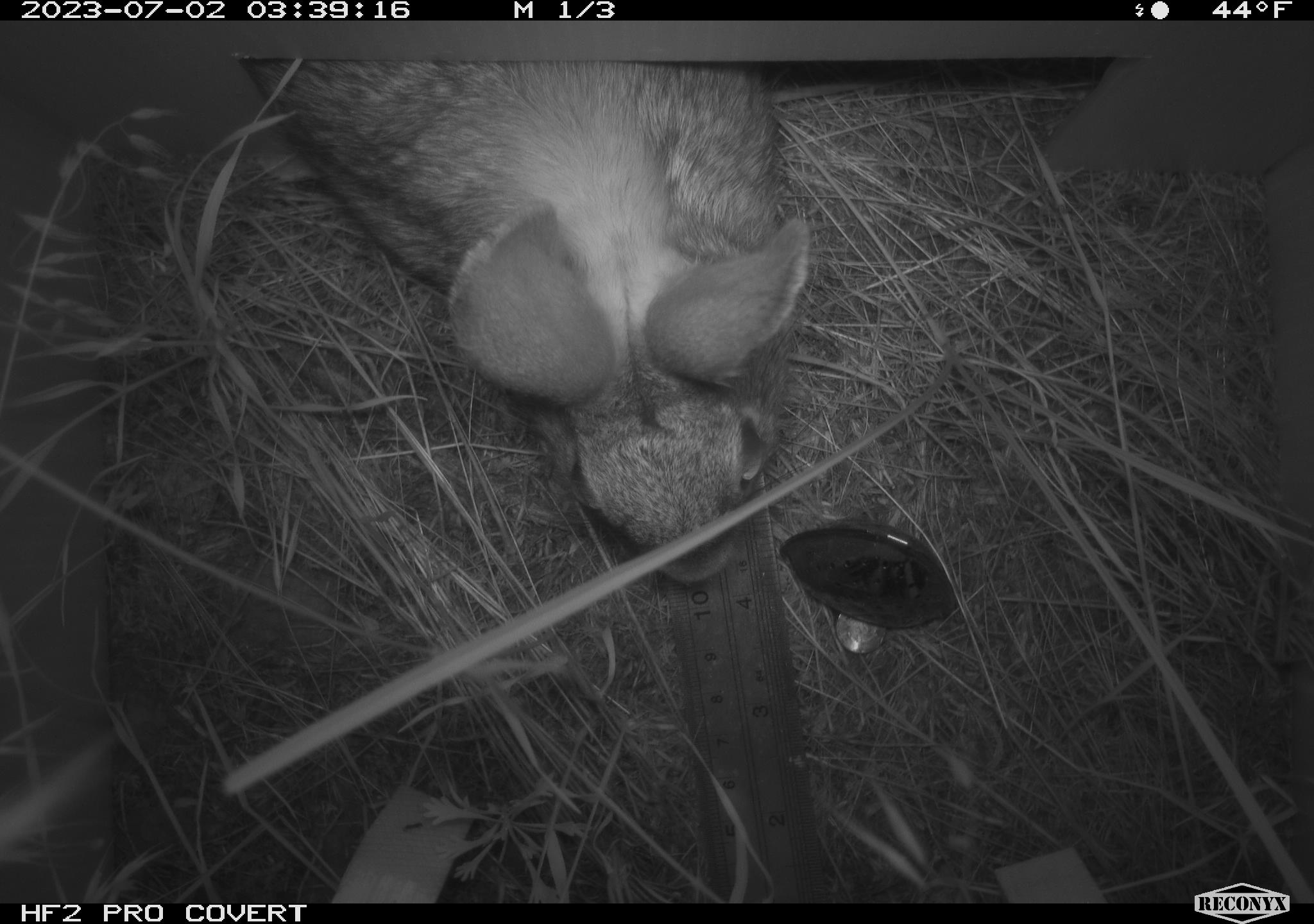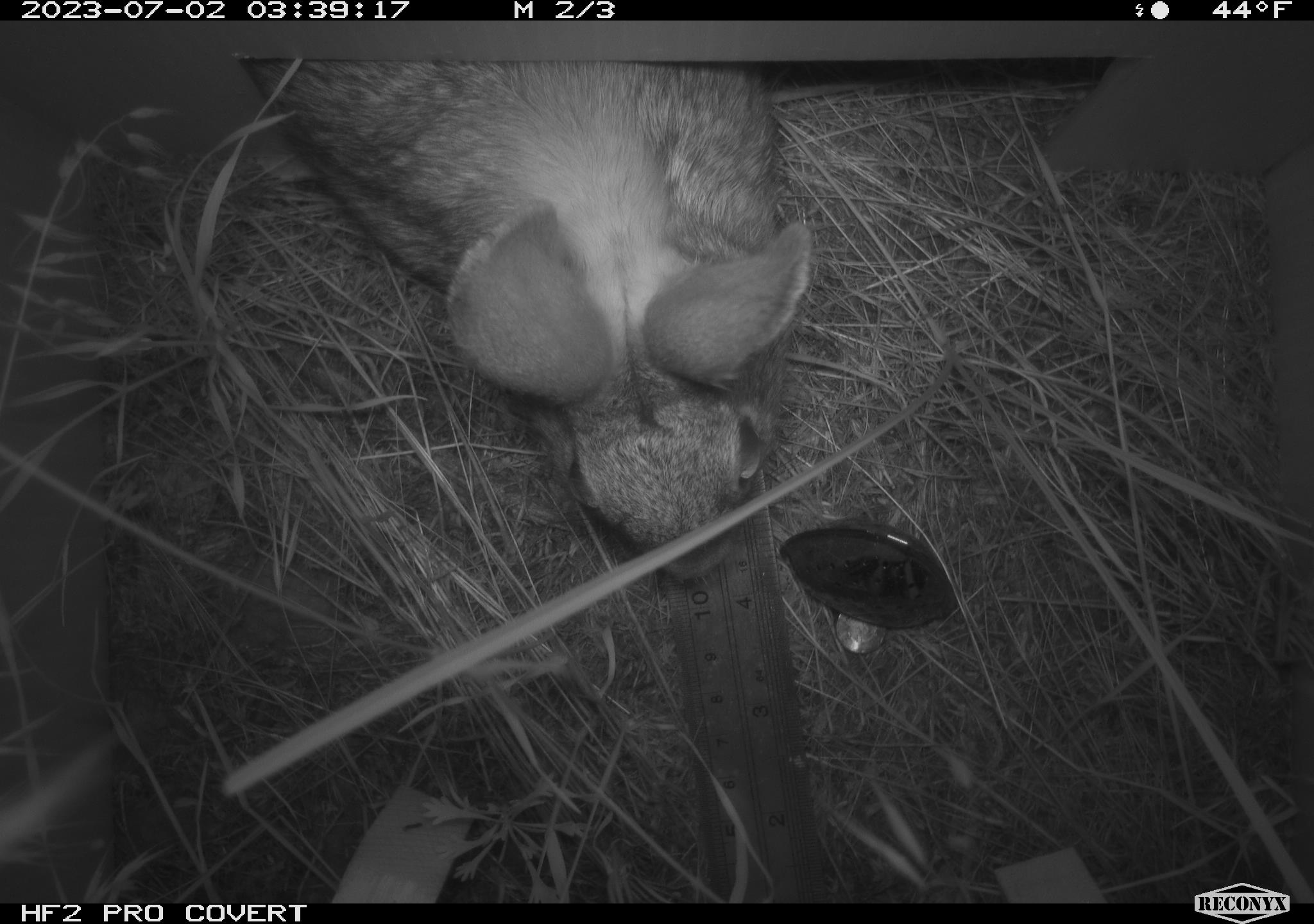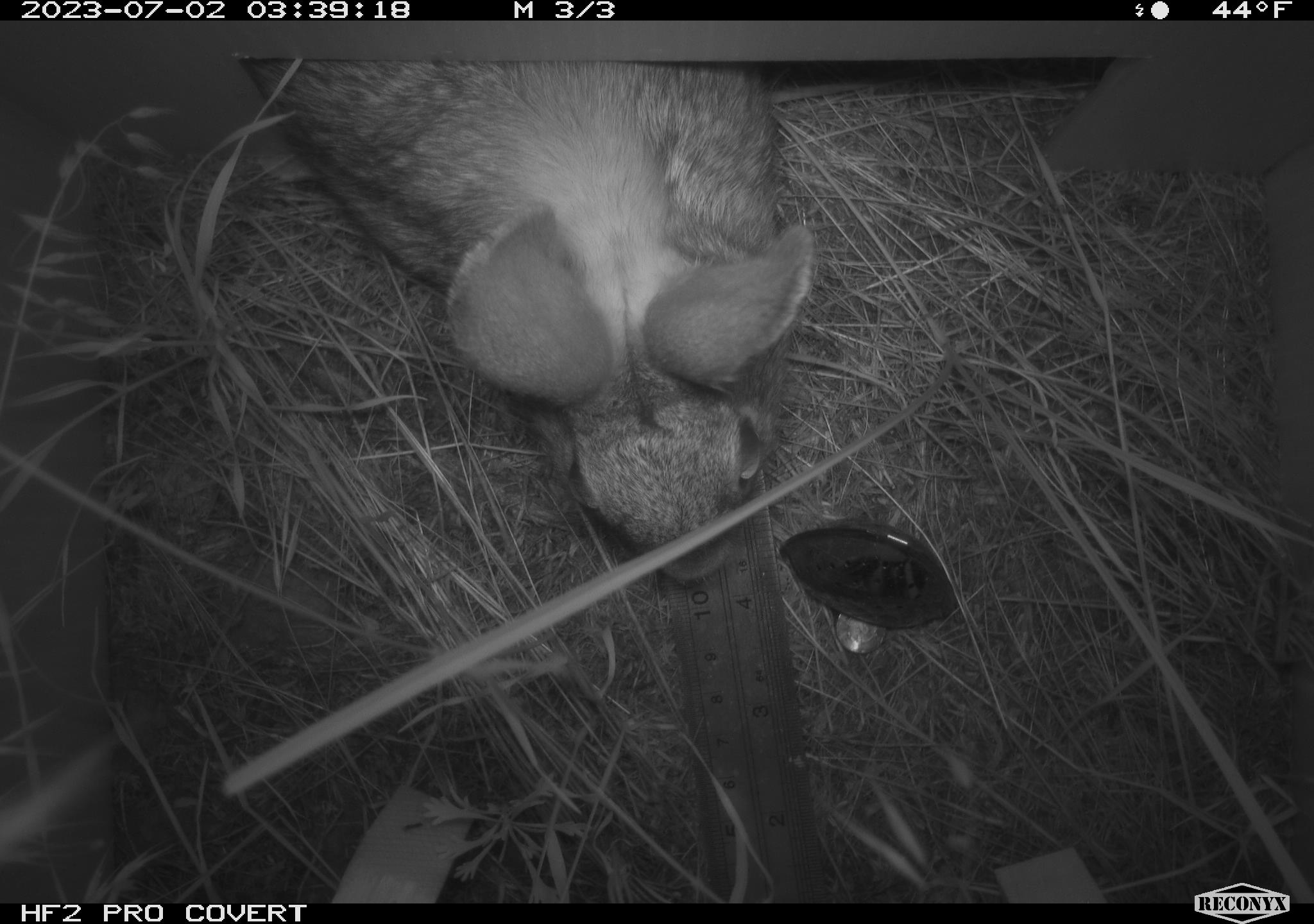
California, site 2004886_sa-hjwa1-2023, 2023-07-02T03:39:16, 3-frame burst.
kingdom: Animalia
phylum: Chordata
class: Mammalia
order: Lagomorpha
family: Leporidae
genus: Sylvilagus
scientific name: Sylvilagus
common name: cottontail rabbits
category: sylvilagus species